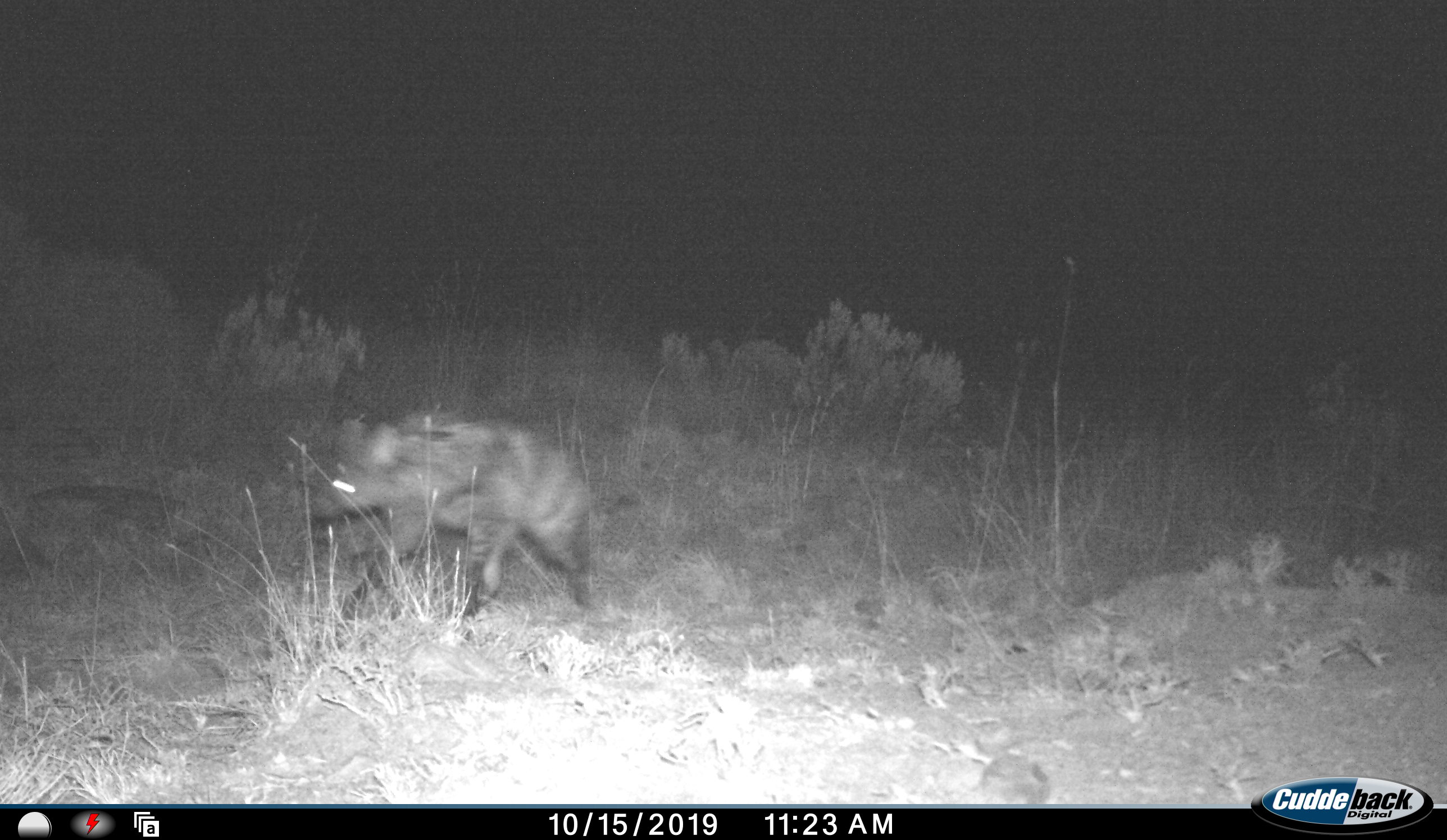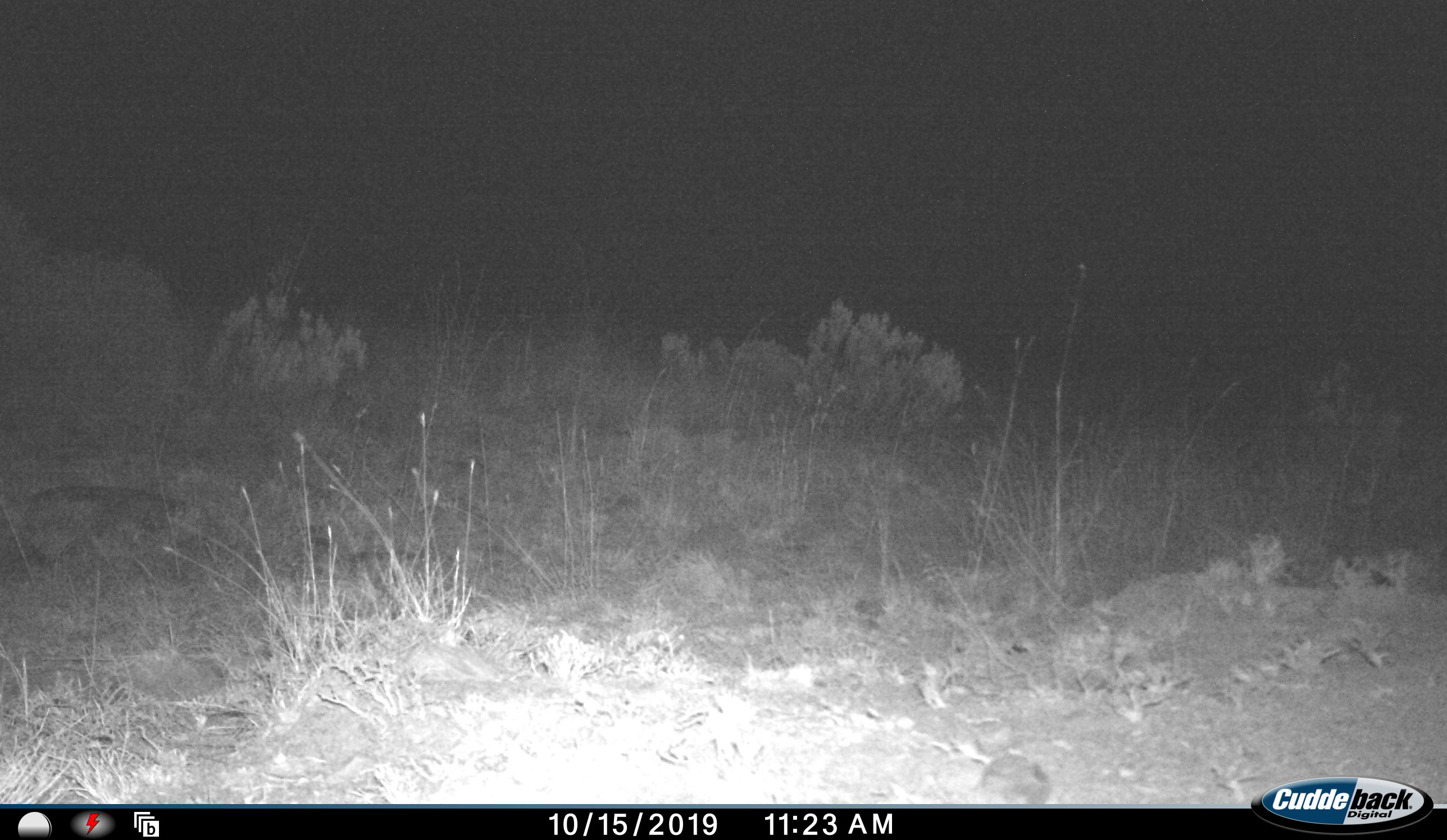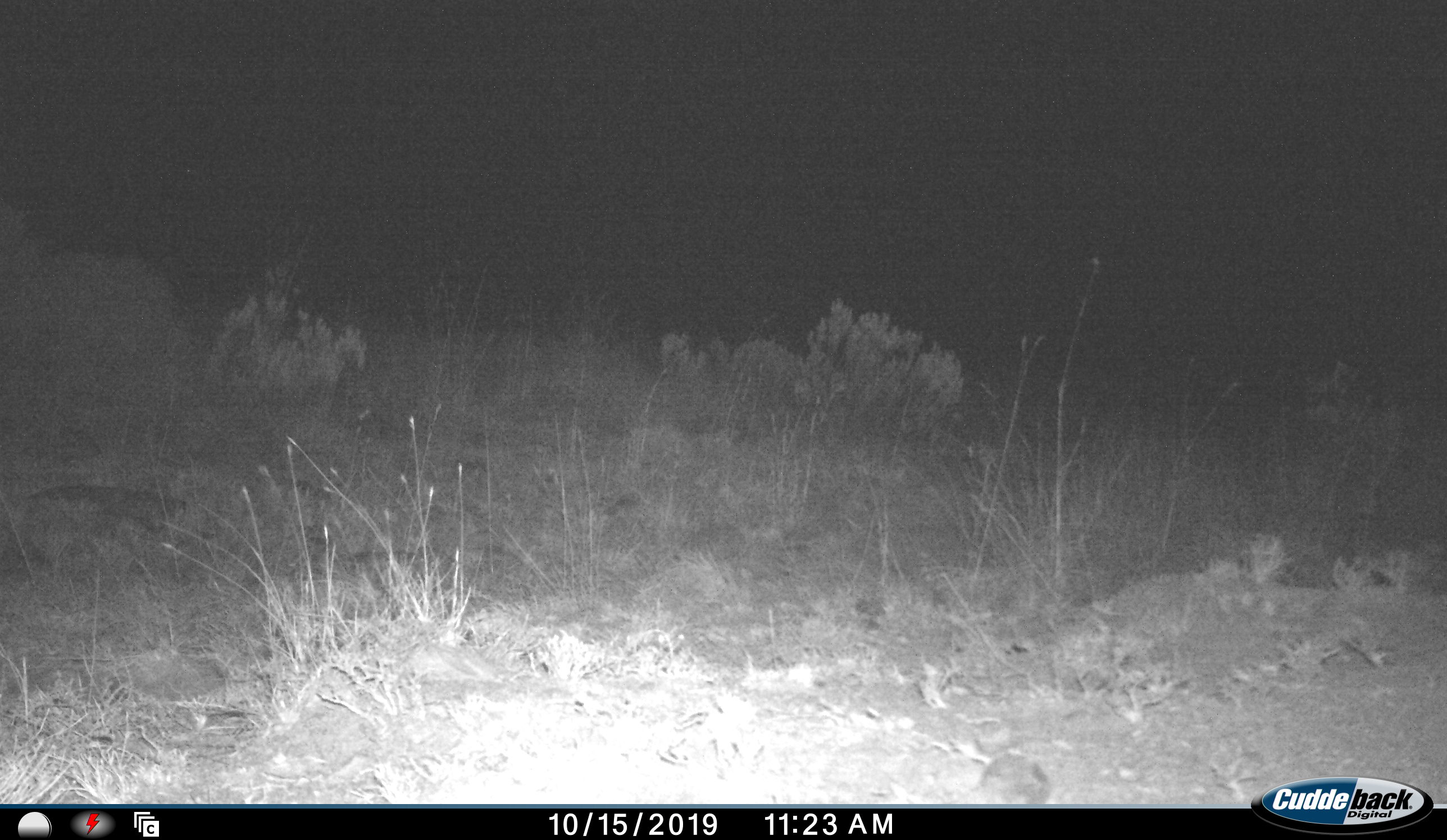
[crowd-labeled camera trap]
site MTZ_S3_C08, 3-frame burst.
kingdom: Animalia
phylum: Chordata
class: Mammalia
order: Carnivora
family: Hyaenidae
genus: Proteles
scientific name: Proteles cristatus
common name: aardwolf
Aardwolf (Proteles cristatus), count 1. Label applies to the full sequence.